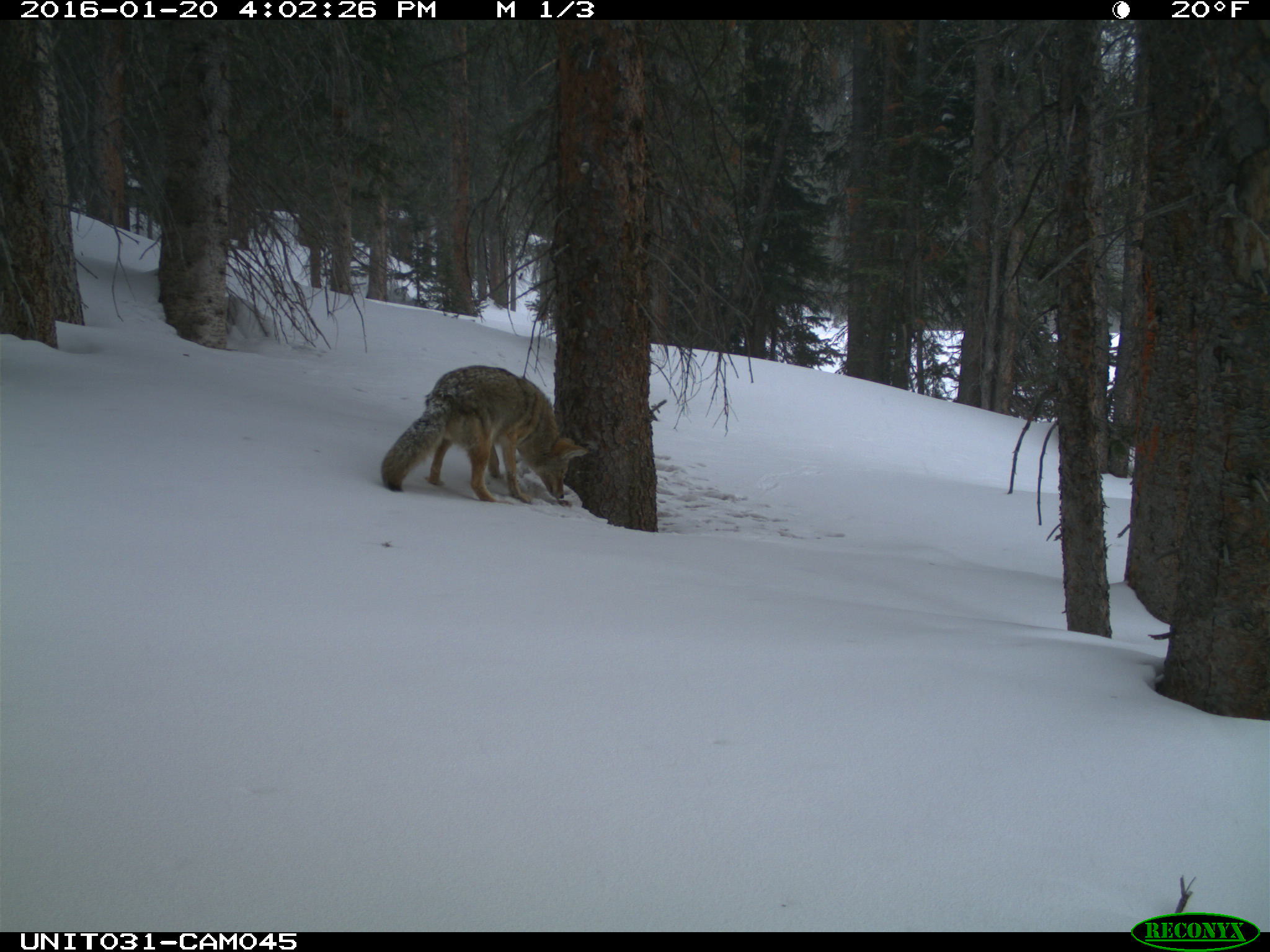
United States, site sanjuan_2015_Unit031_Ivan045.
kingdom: Animalia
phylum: Chordata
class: Mammalia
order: Carnivora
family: Canidae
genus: Canis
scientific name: Canis latrans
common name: coyote